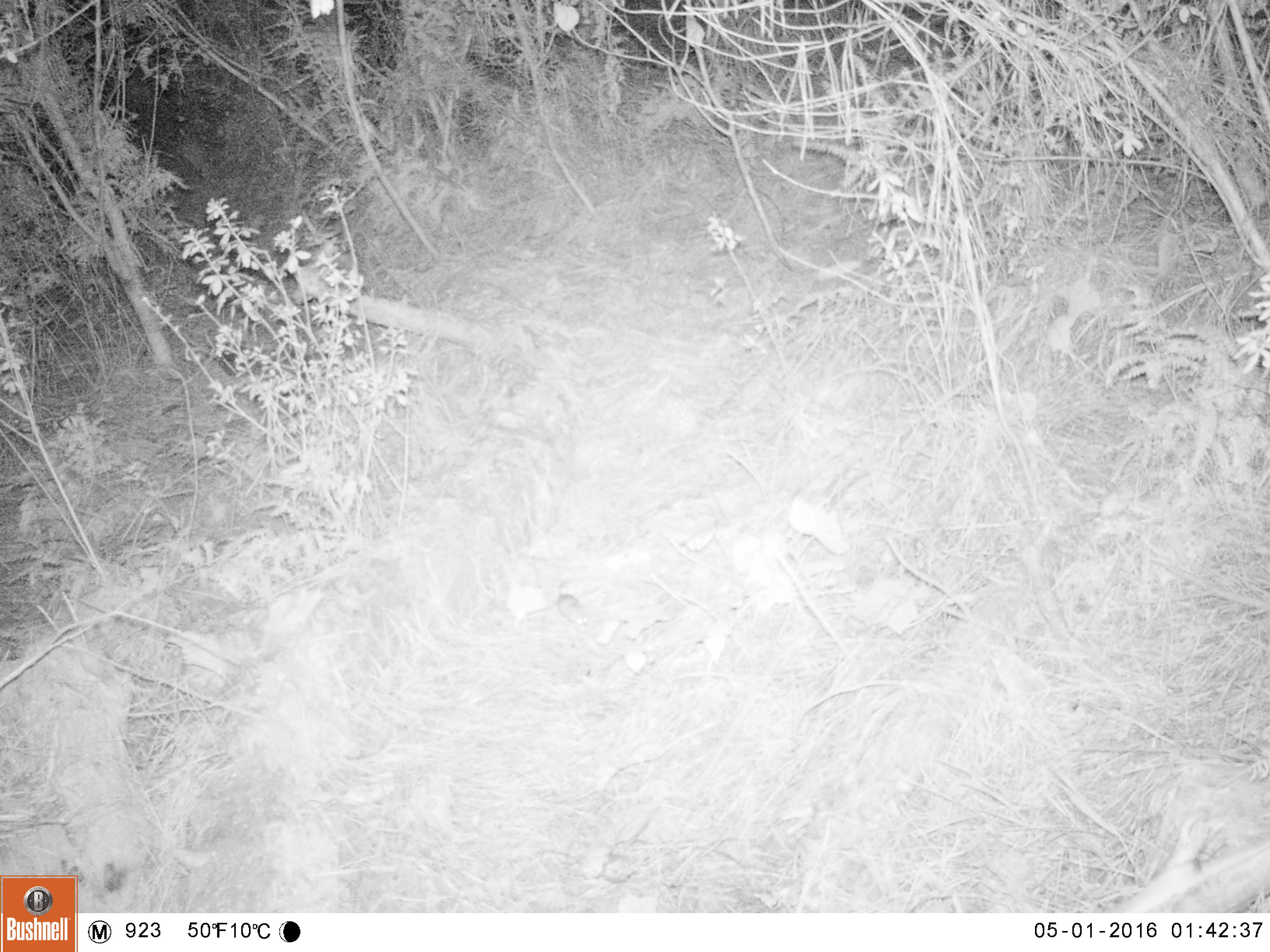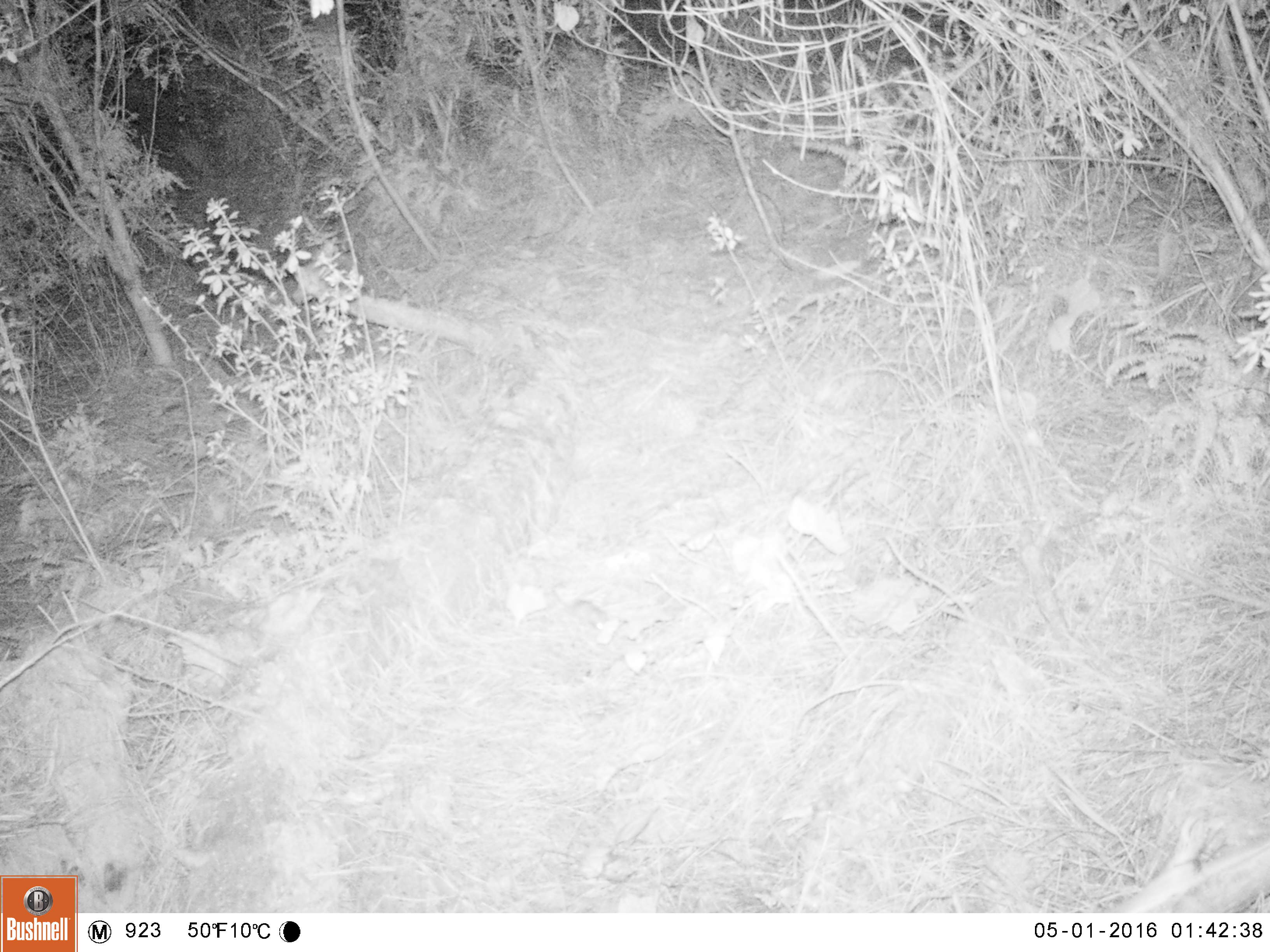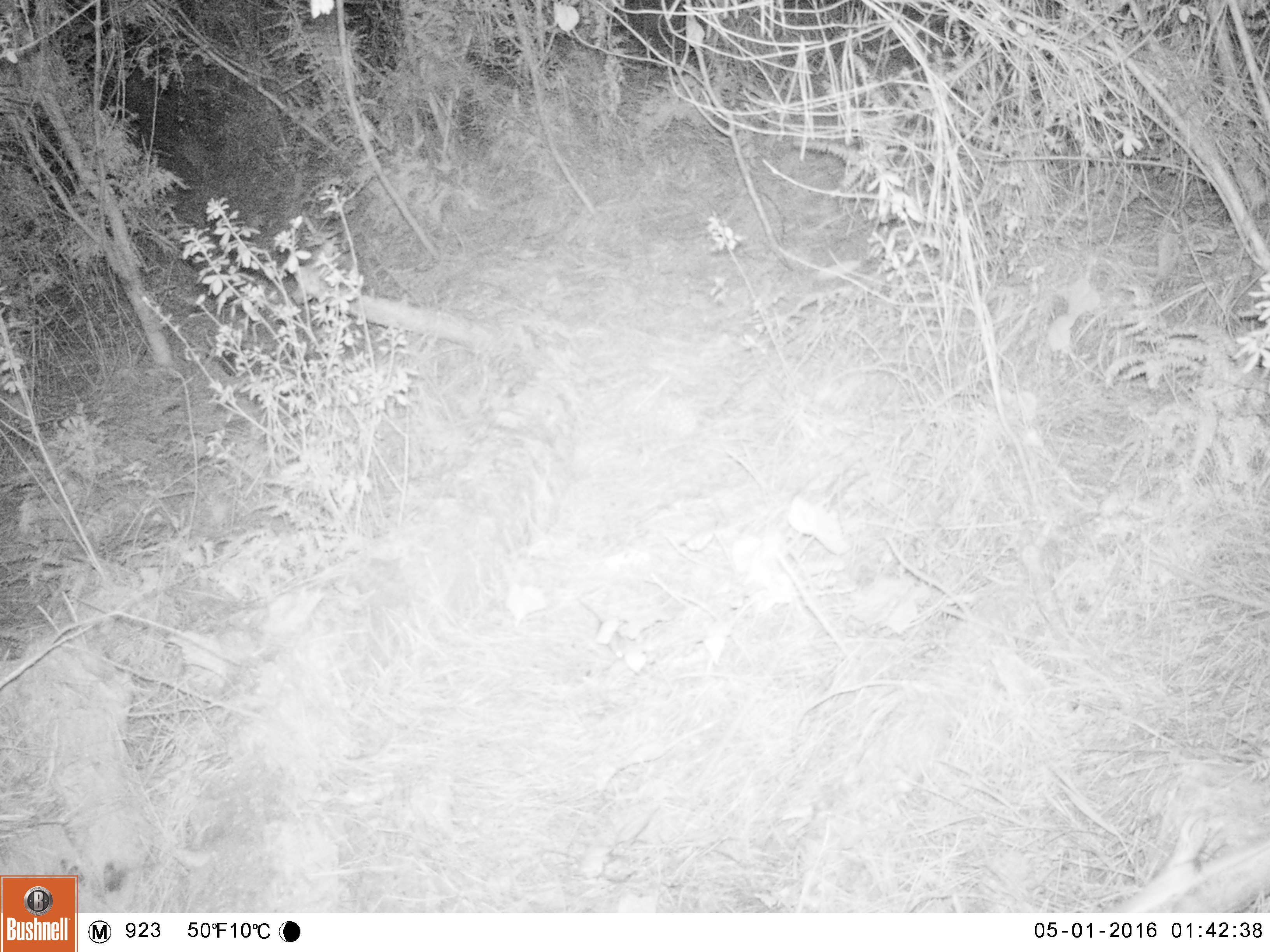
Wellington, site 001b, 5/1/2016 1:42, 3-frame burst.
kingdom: Animalia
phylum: Chordata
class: Mammalia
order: Rodentia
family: Muridae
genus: Mus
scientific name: Mus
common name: mouse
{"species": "mouse (Mus)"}